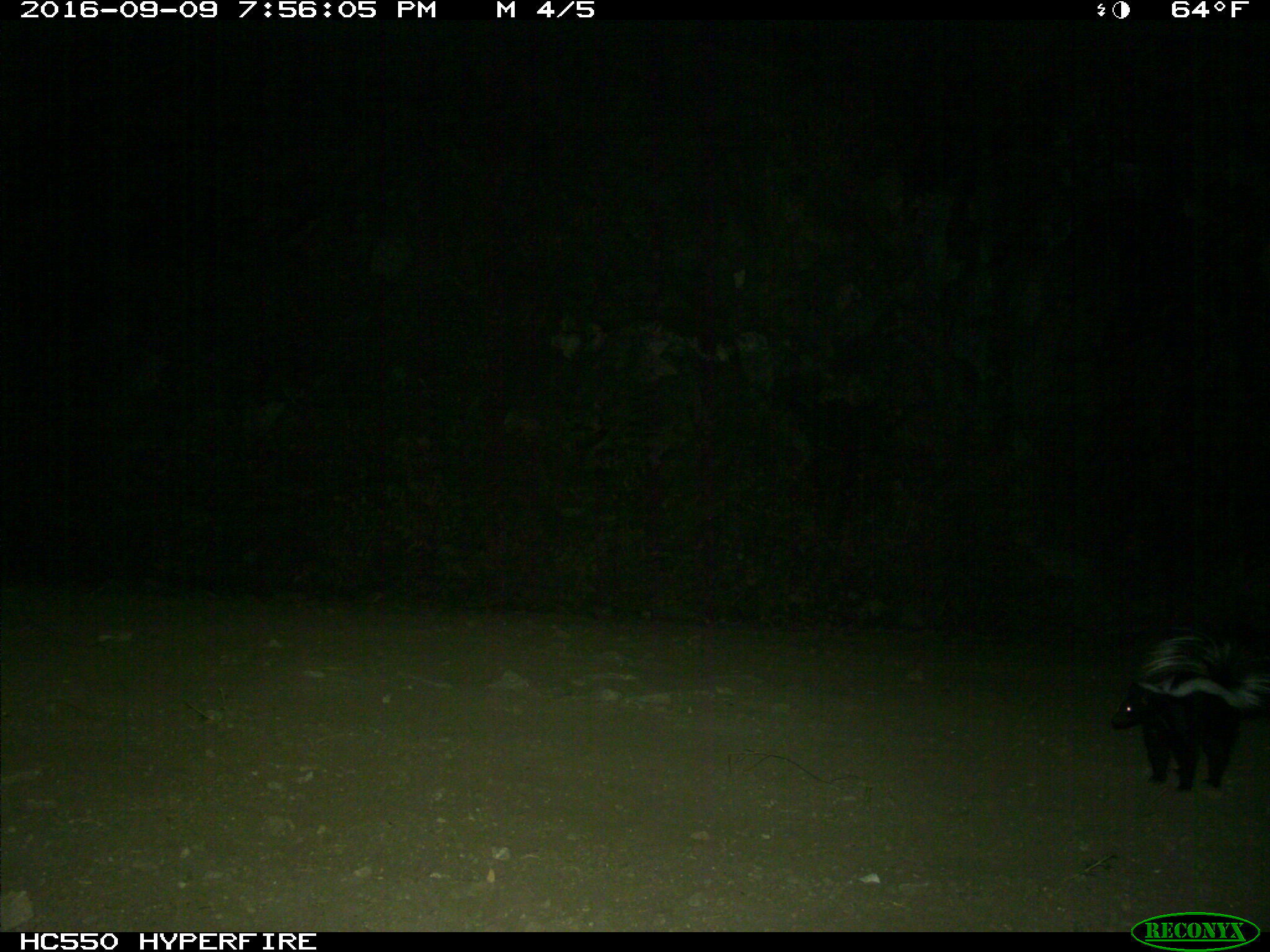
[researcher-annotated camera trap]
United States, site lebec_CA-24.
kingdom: Animalia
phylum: Chordata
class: Mammalia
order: Carnivora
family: Mephitidae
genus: Mephitis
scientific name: Mephitis mephitis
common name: striped skunk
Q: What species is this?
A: Mephitis mephitis (striped skunk).